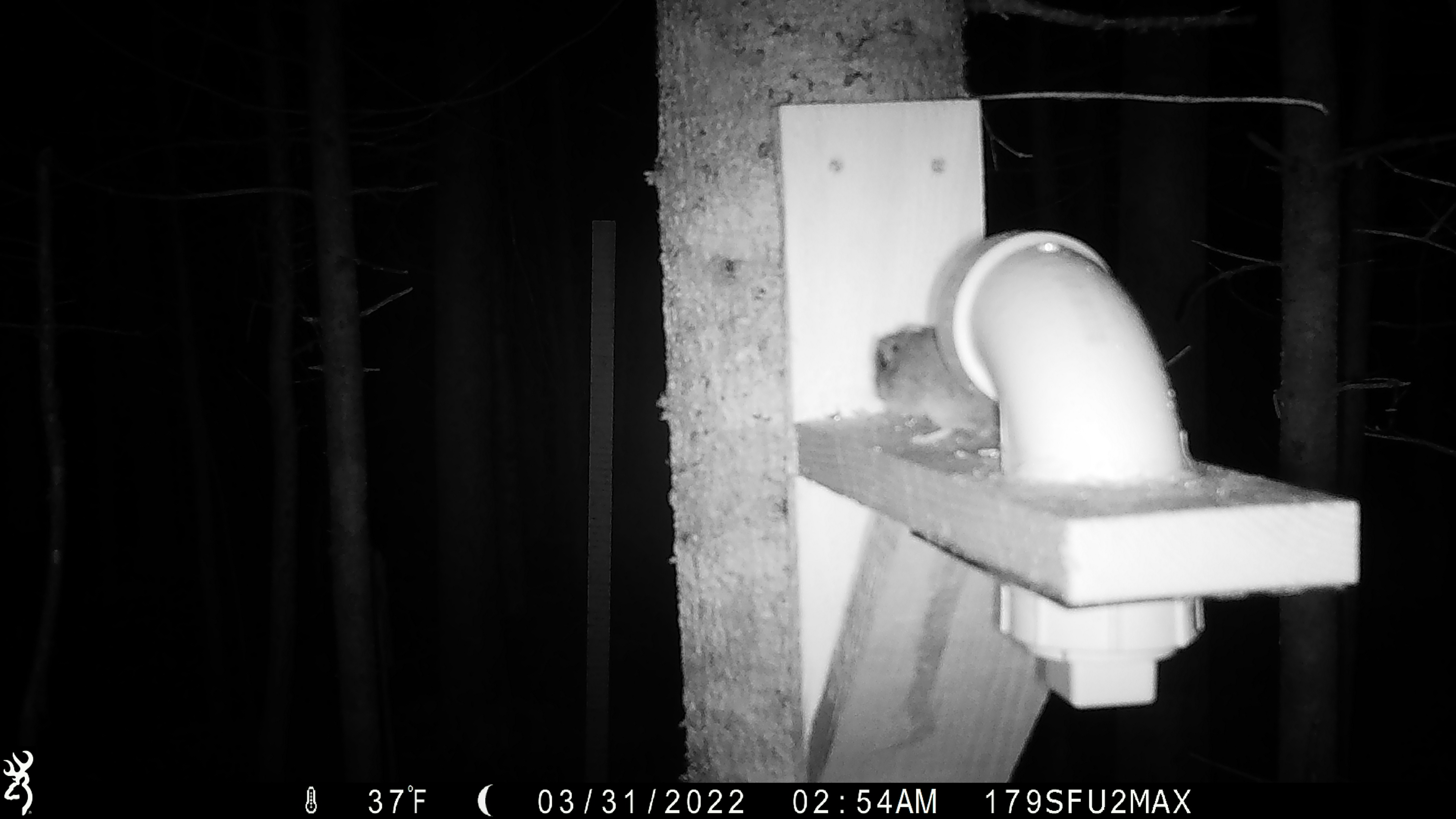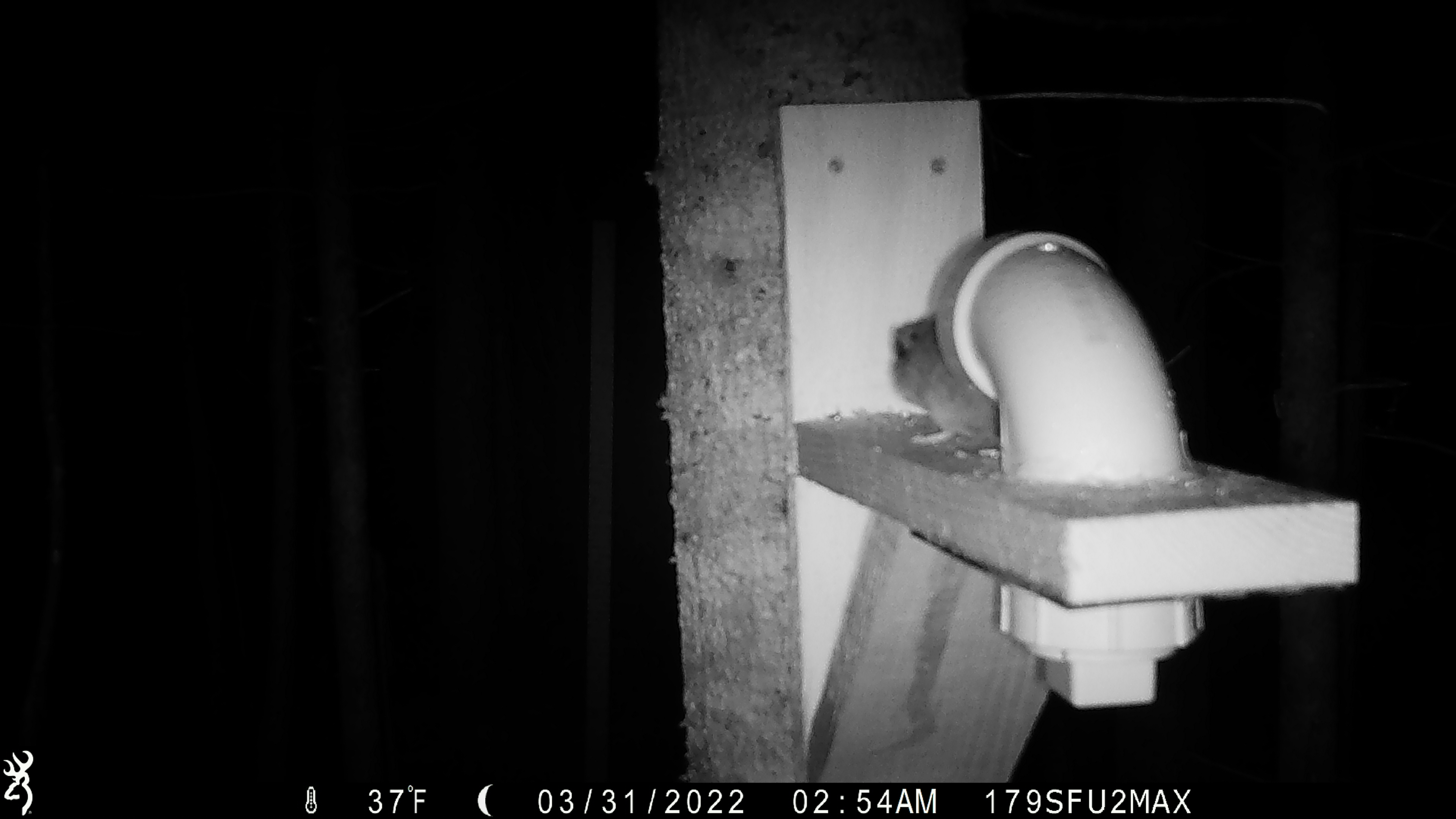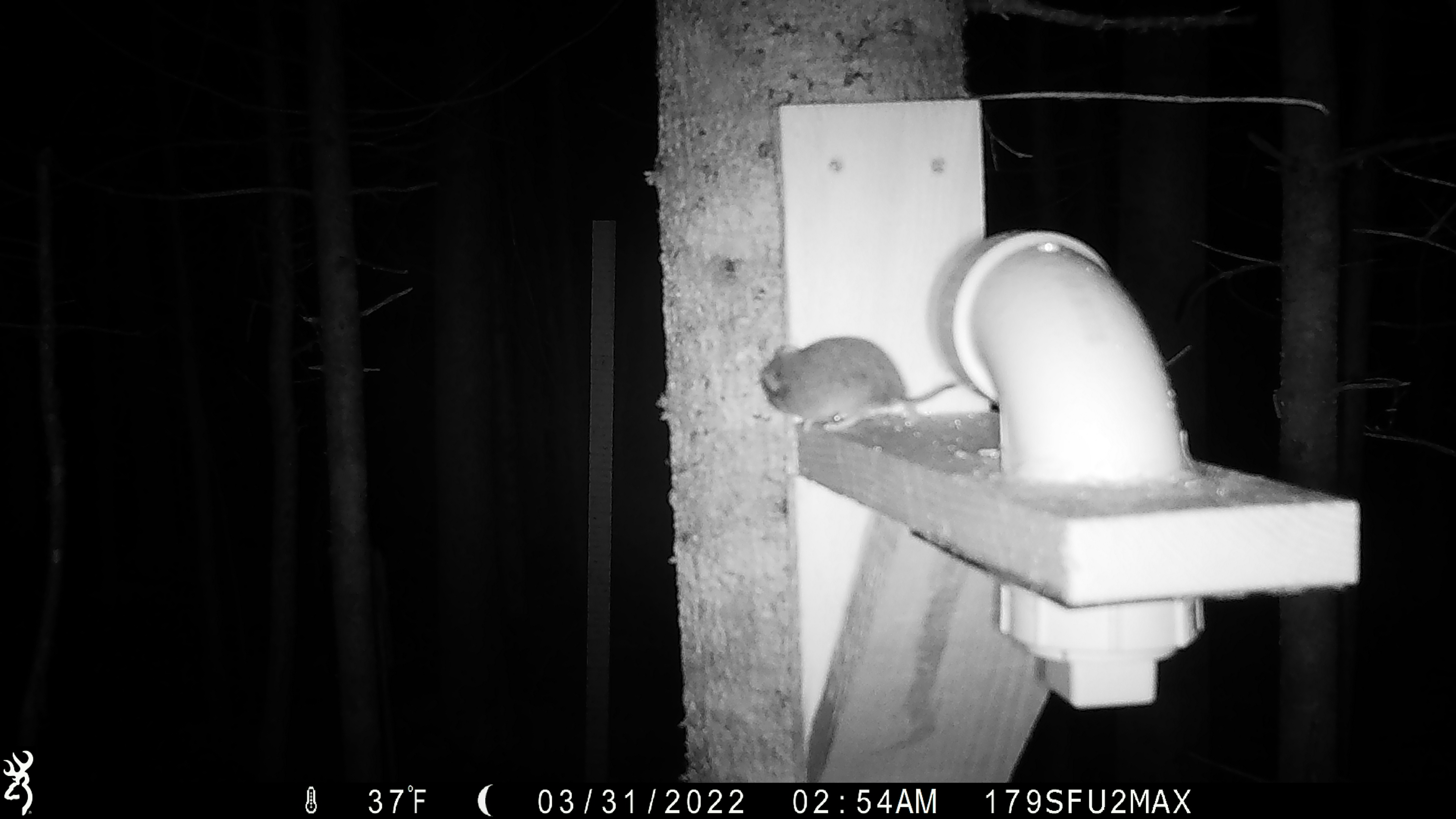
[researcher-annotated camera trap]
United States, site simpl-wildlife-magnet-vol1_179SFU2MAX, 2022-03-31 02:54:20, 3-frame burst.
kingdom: Animalia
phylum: Chordata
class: Mammalia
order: Rodentia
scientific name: Rodentia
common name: mouse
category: mouse sp.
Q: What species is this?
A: Mouse sp. (mouse) (Rodentia).